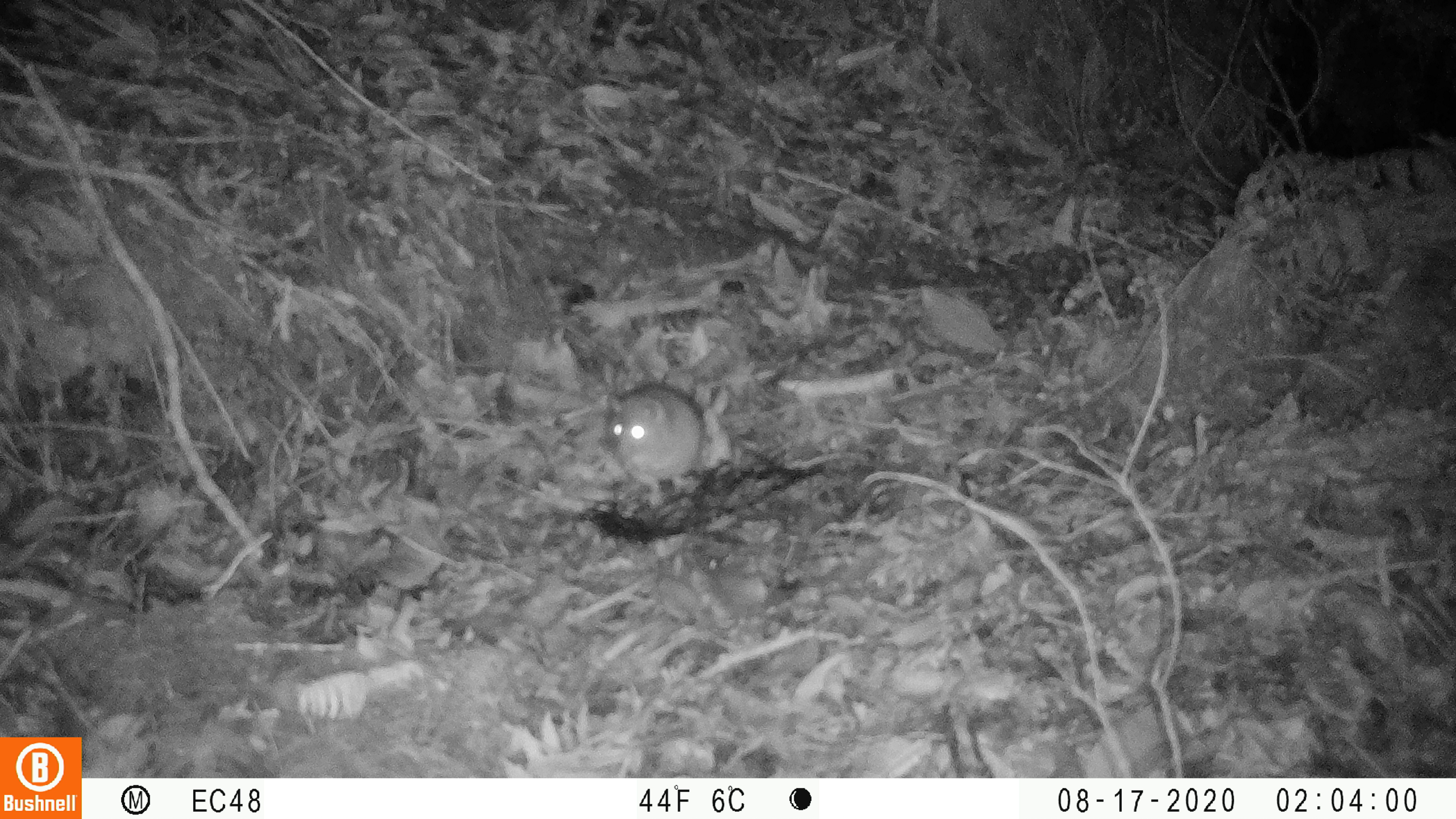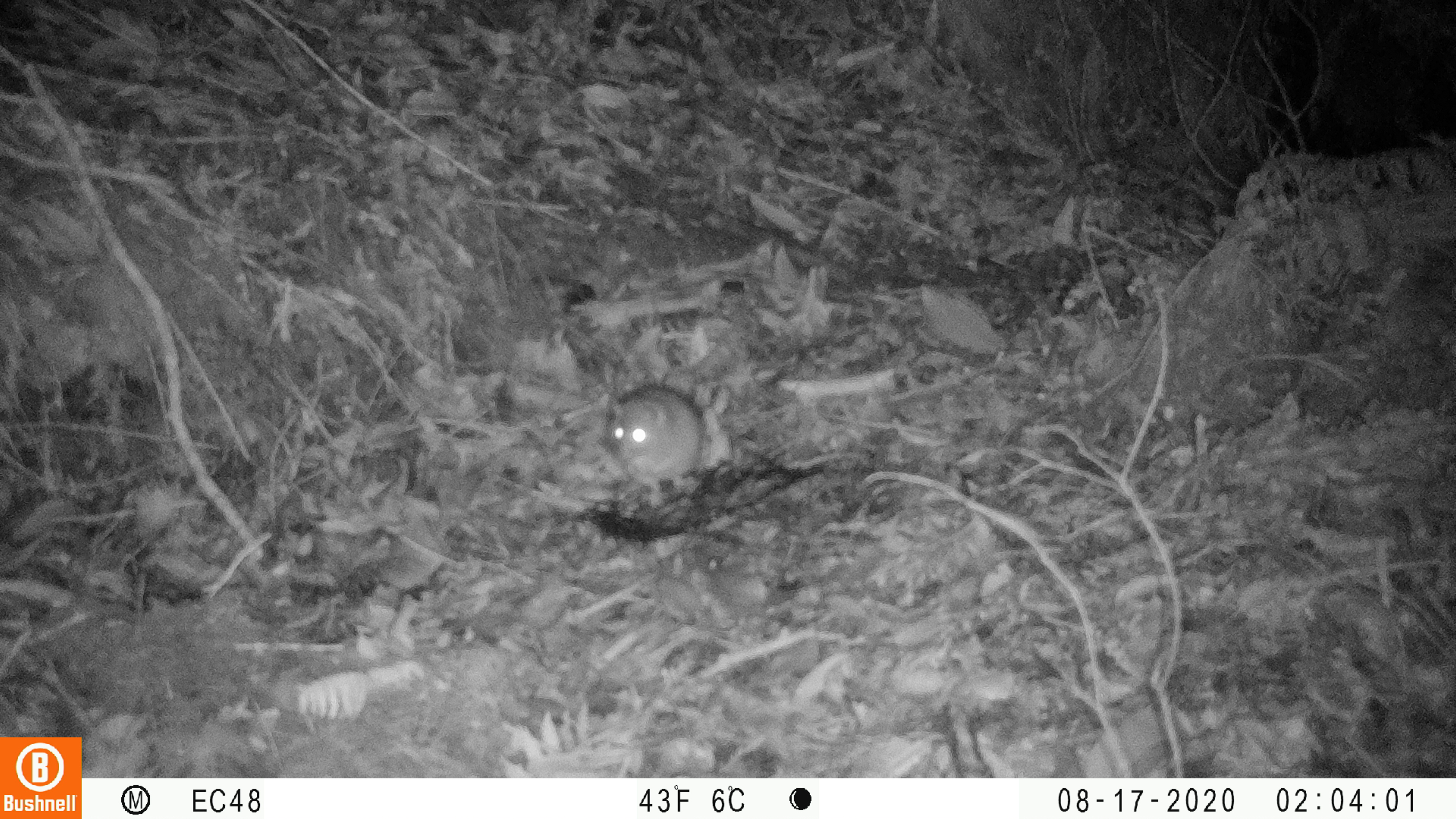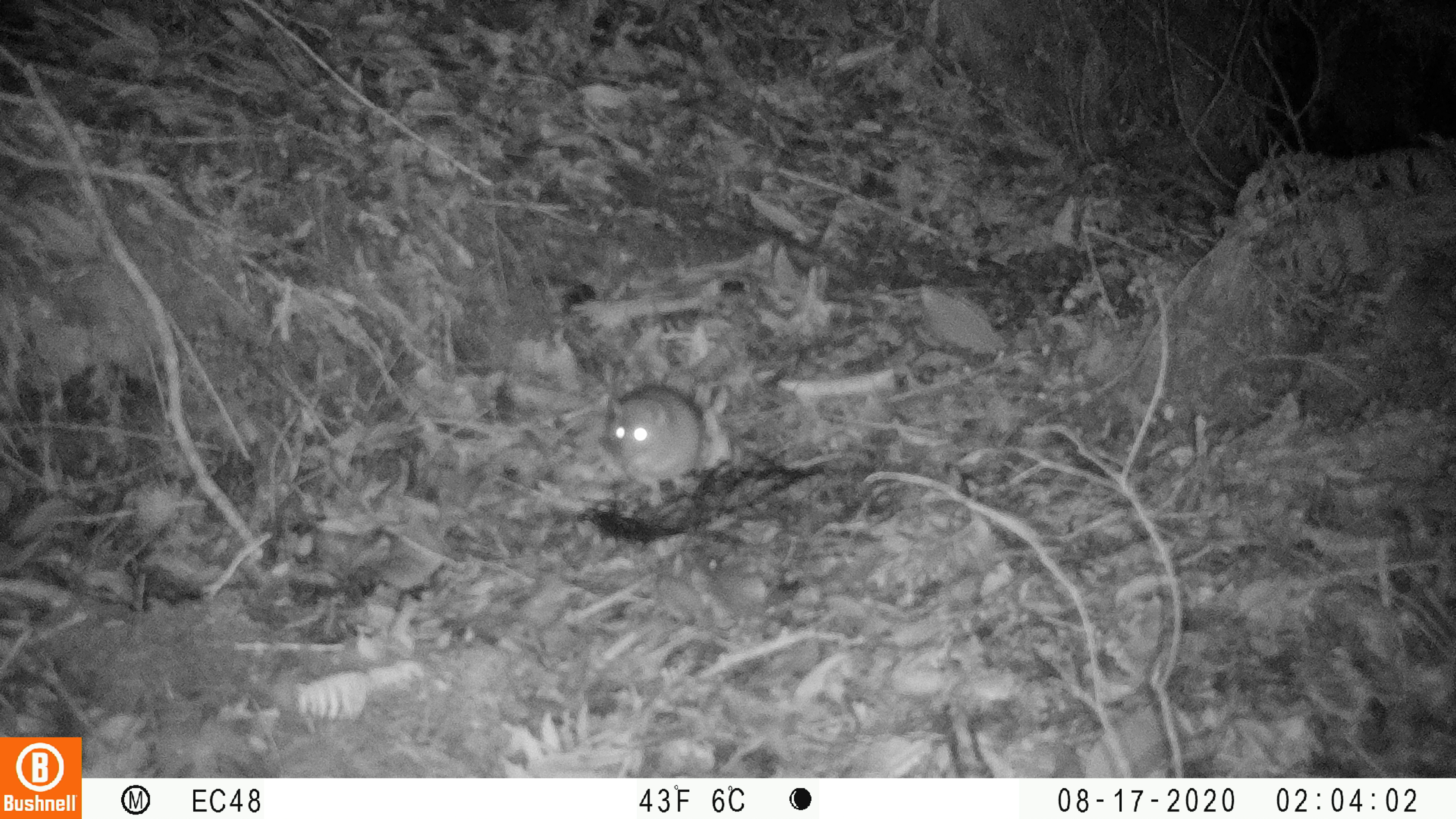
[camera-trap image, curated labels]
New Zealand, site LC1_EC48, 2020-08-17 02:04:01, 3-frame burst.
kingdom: Animalia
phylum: Chordata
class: Mammalia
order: Rodentia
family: Muridae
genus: Rattus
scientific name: Rattus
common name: rat